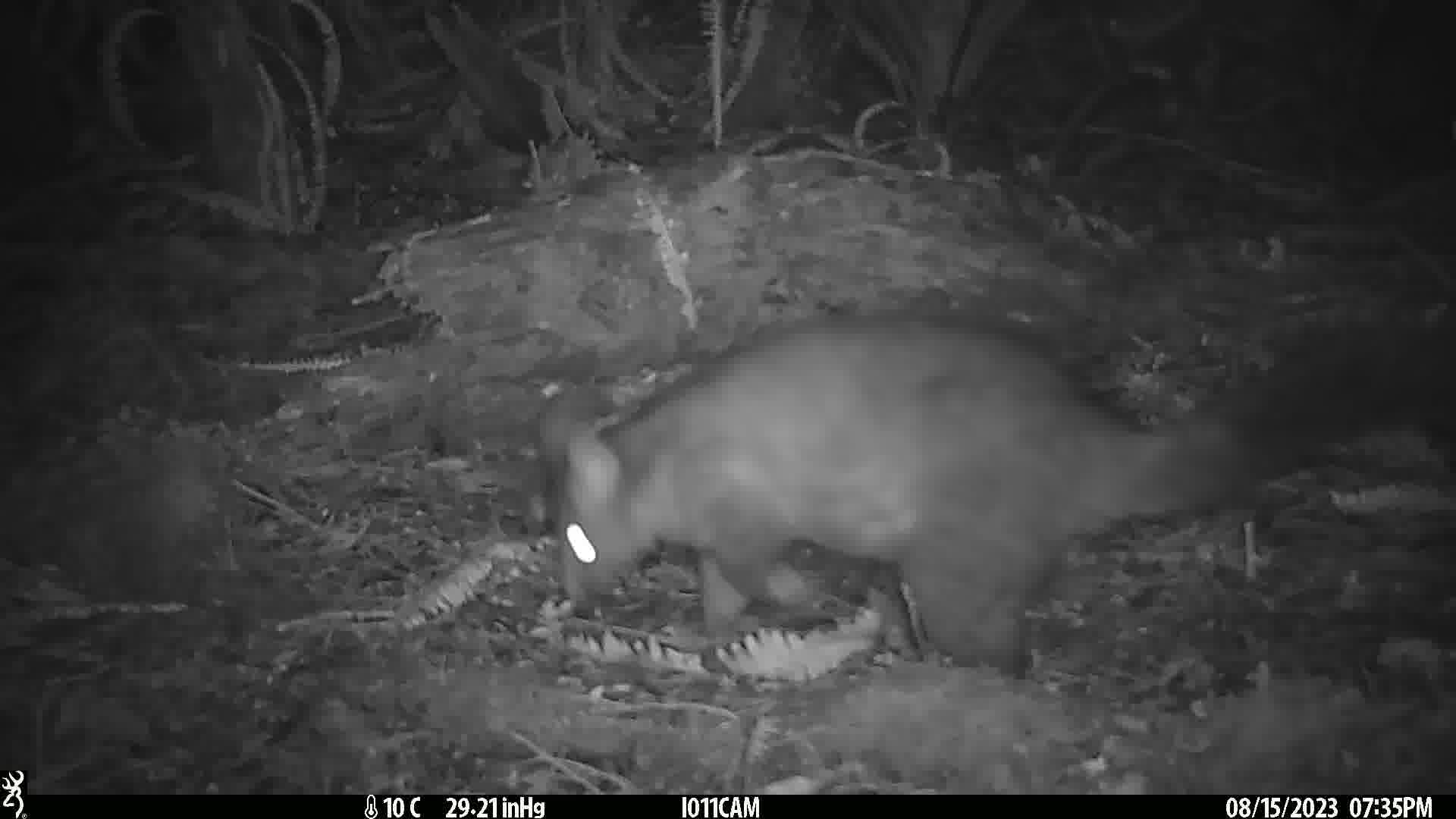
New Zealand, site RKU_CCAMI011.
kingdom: Animalia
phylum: Chordata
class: Mammalia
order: Diprotodontia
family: Phalangeridae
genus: Trichosurus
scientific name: Trichosurus vulpecula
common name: common brushtail possum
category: possum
Possum (common brushtail possum) (Trichosurus vulpecula).